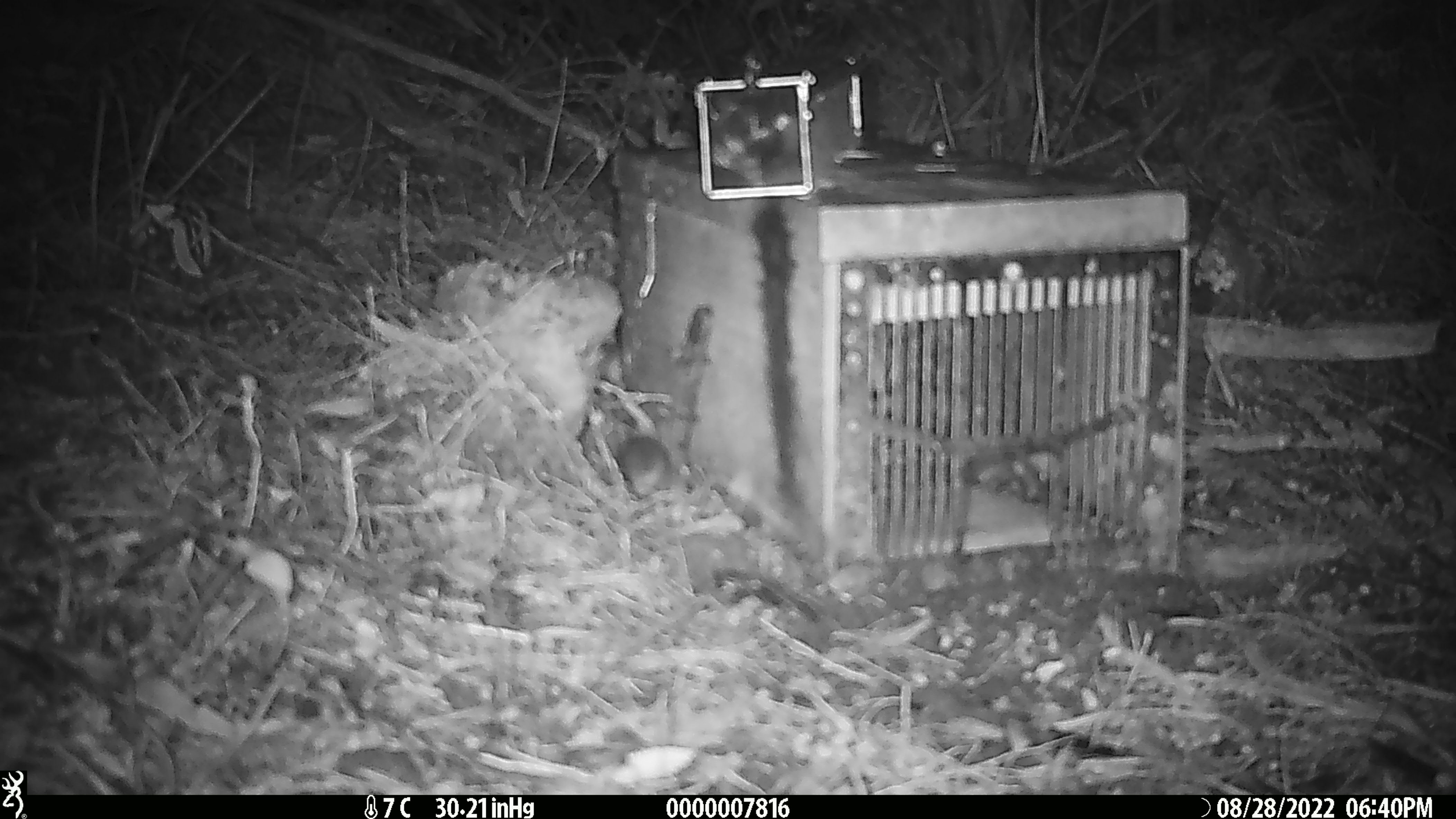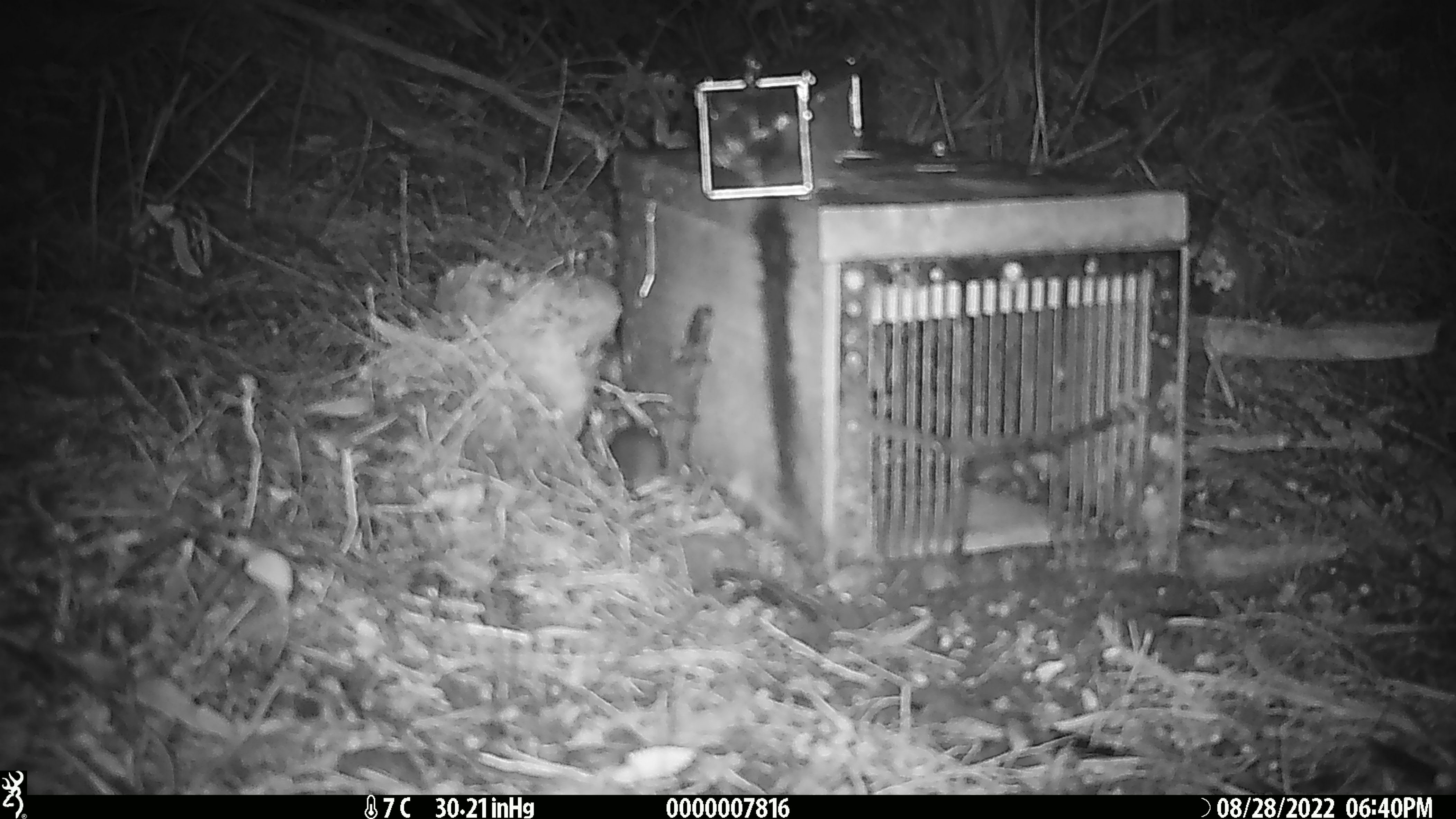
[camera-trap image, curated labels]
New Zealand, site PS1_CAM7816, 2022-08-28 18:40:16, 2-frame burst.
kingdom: Animalia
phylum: Chordata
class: Mammalia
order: Rodentia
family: Muridae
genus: Mus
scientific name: Mus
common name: mouse